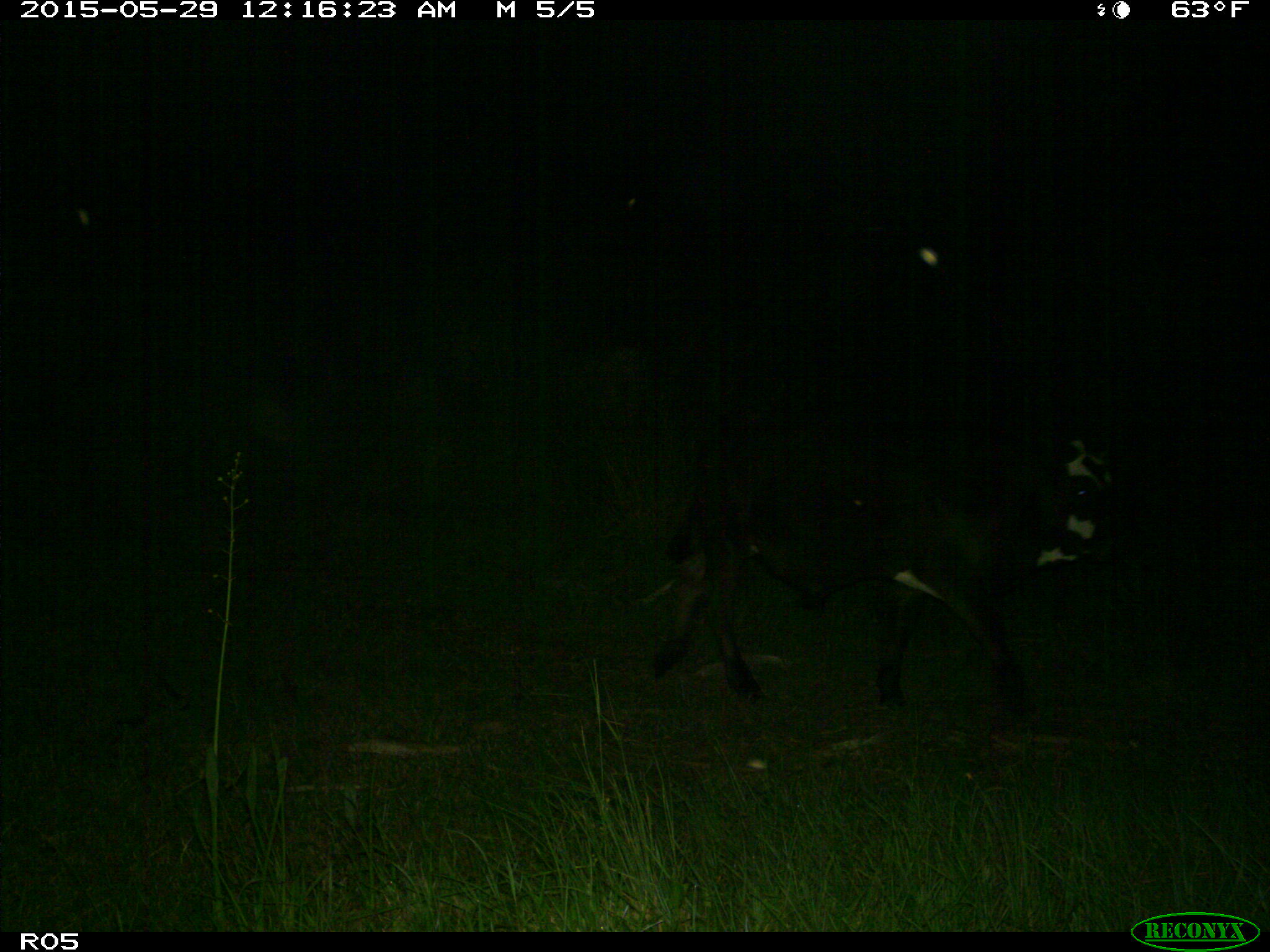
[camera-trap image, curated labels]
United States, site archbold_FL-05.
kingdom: Animalia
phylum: Chordata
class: Mammalia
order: Artiodactyla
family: Bovidae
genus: Bos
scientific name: Bos taurus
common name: domestic cow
Bos taurus (domestic cow).